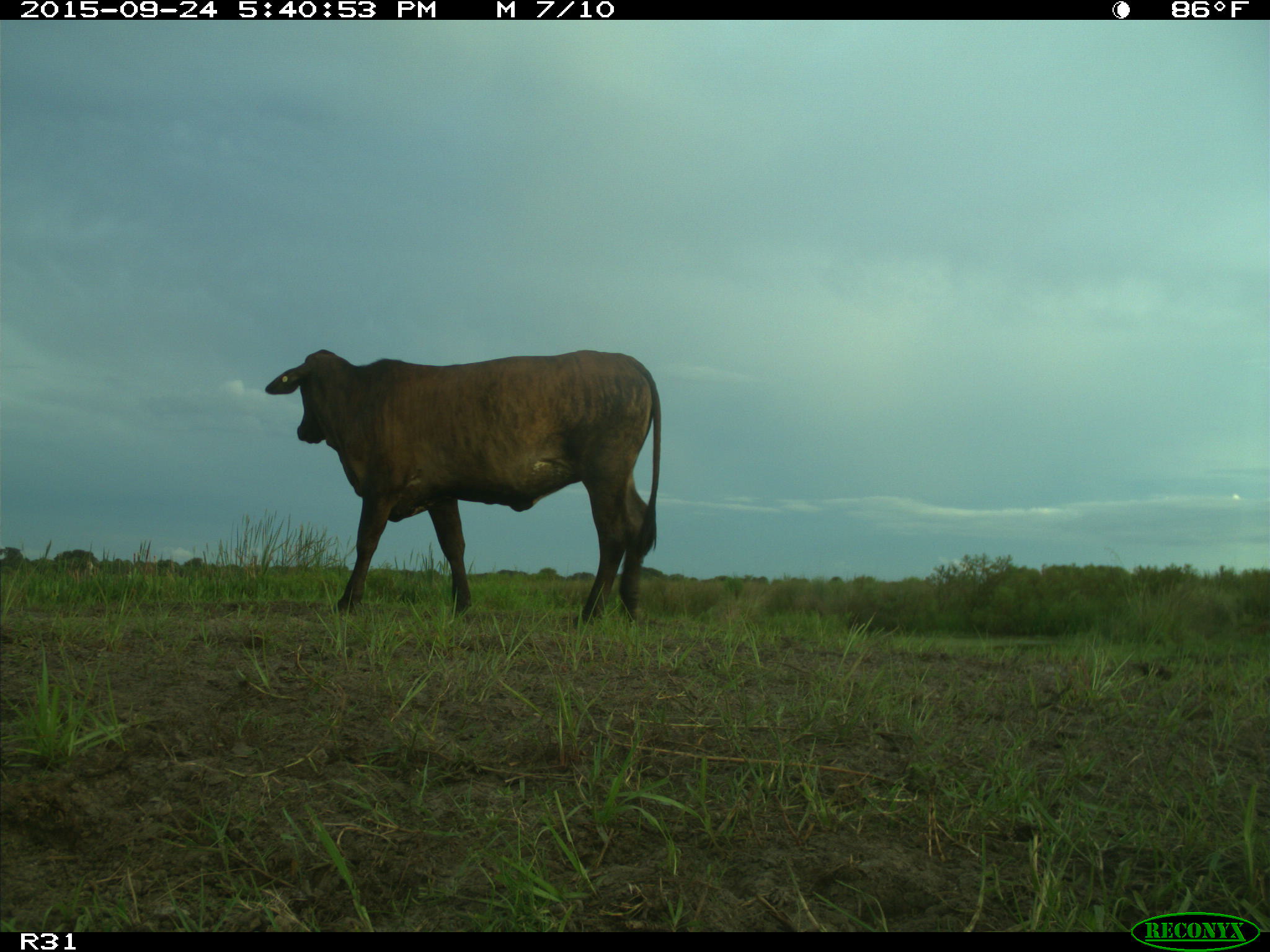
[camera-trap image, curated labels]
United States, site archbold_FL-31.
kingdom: Animalia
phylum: Chordata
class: Mammalia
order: Artiodactyla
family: Bovidae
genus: Bos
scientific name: Bos taurus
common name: domestic cow